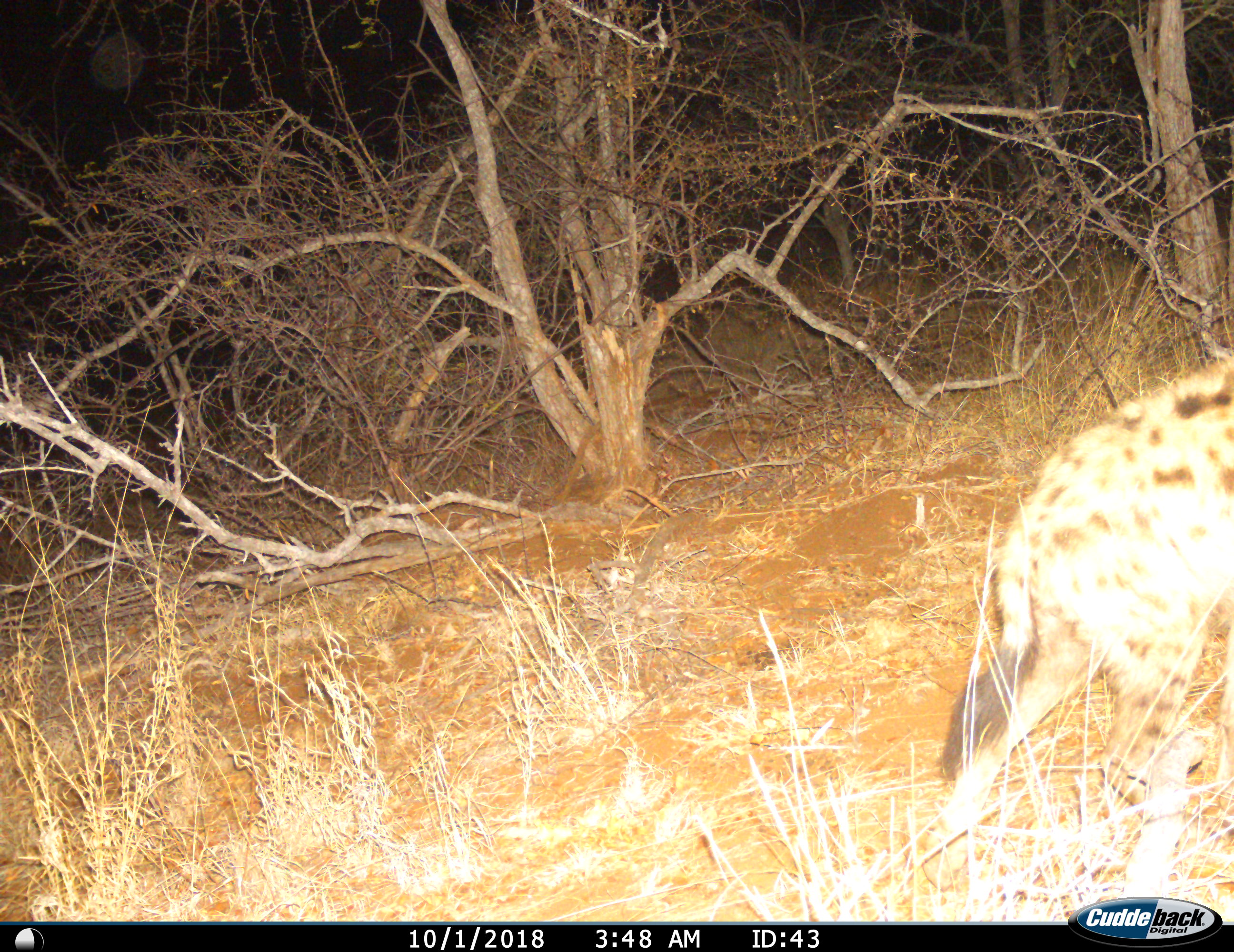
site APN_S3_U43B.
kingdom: Animalia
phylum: Chordata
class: Mammalia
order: Carnivora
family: Hyaenidae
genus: Crocuta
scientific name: Crocuta crocuta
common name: spotted hyena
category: hyenaspotted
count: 1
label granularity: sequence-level